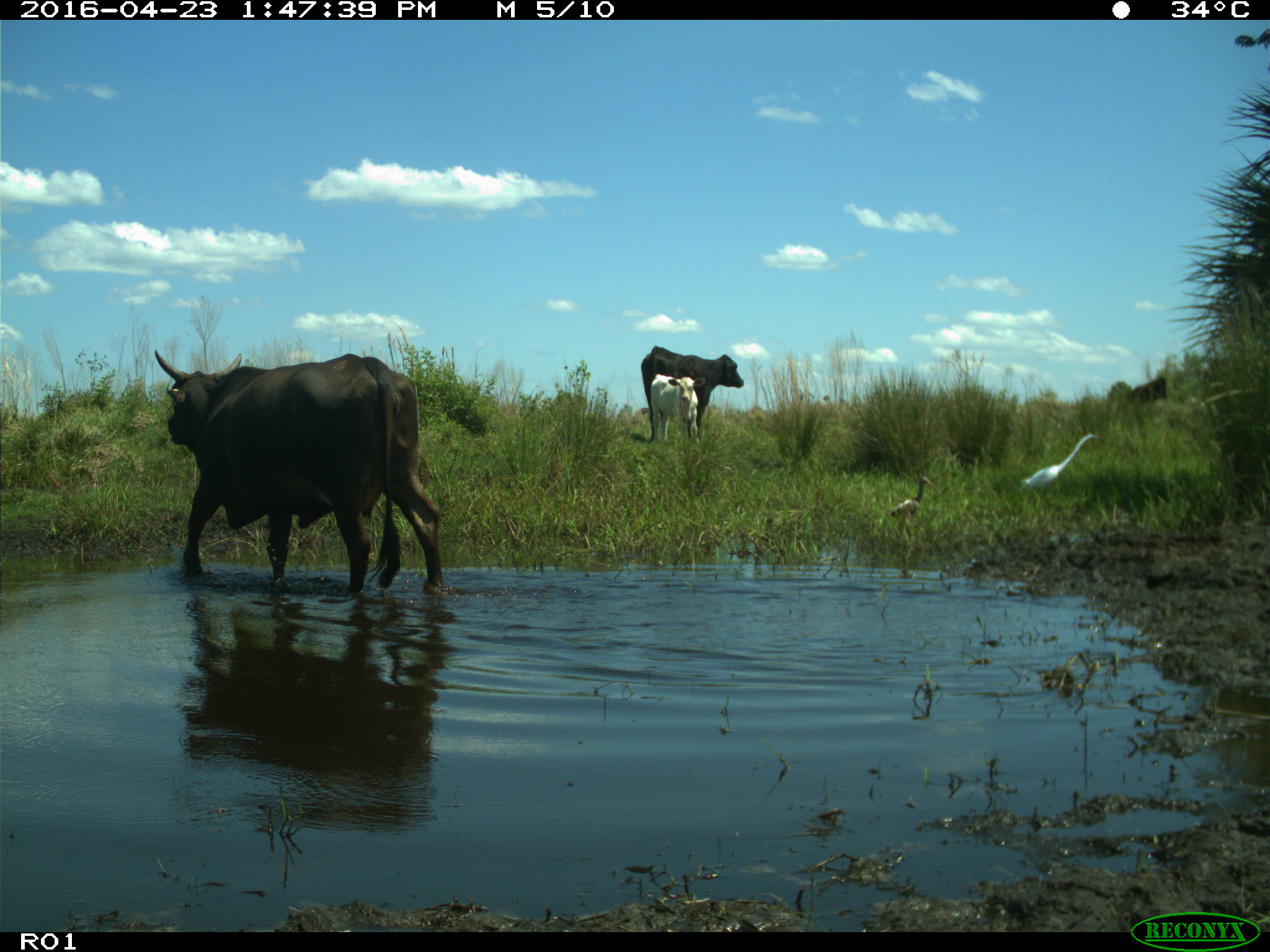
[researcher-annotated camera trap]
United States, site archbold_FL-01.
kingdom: Animalia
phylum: Chordata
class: Mammalia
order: Artiodactyla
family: Bovidae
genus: Bos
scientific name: Bos taurus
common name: domestic cow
Bos taurus (domestic cow).